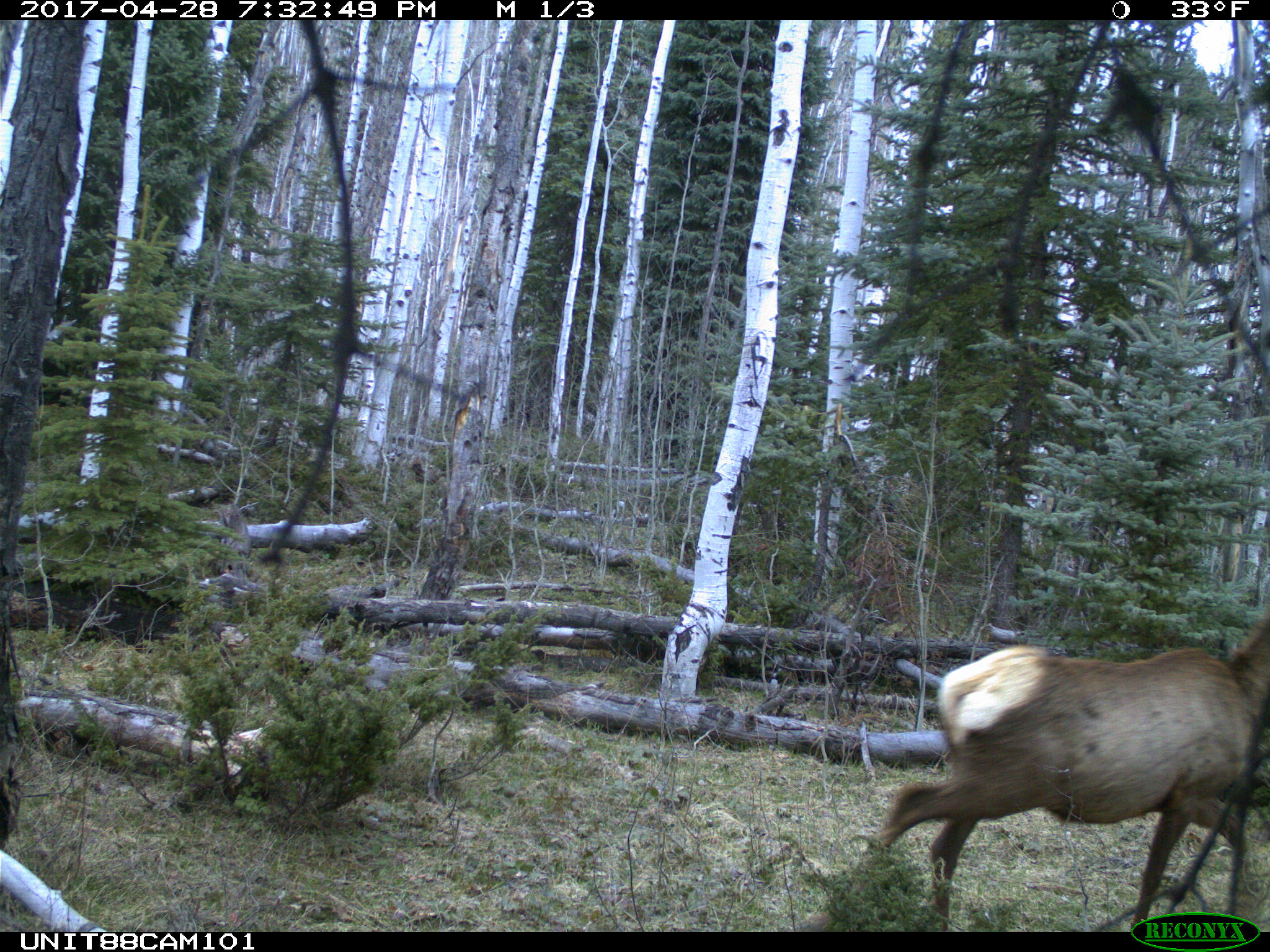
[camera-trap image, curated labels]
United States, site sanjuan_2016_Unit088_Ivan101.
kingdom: Animalia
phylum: Chordata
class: Mammalia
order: Artiodactyla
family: Cervidae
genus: Cervus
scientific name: Cervus elaphus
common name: red deer